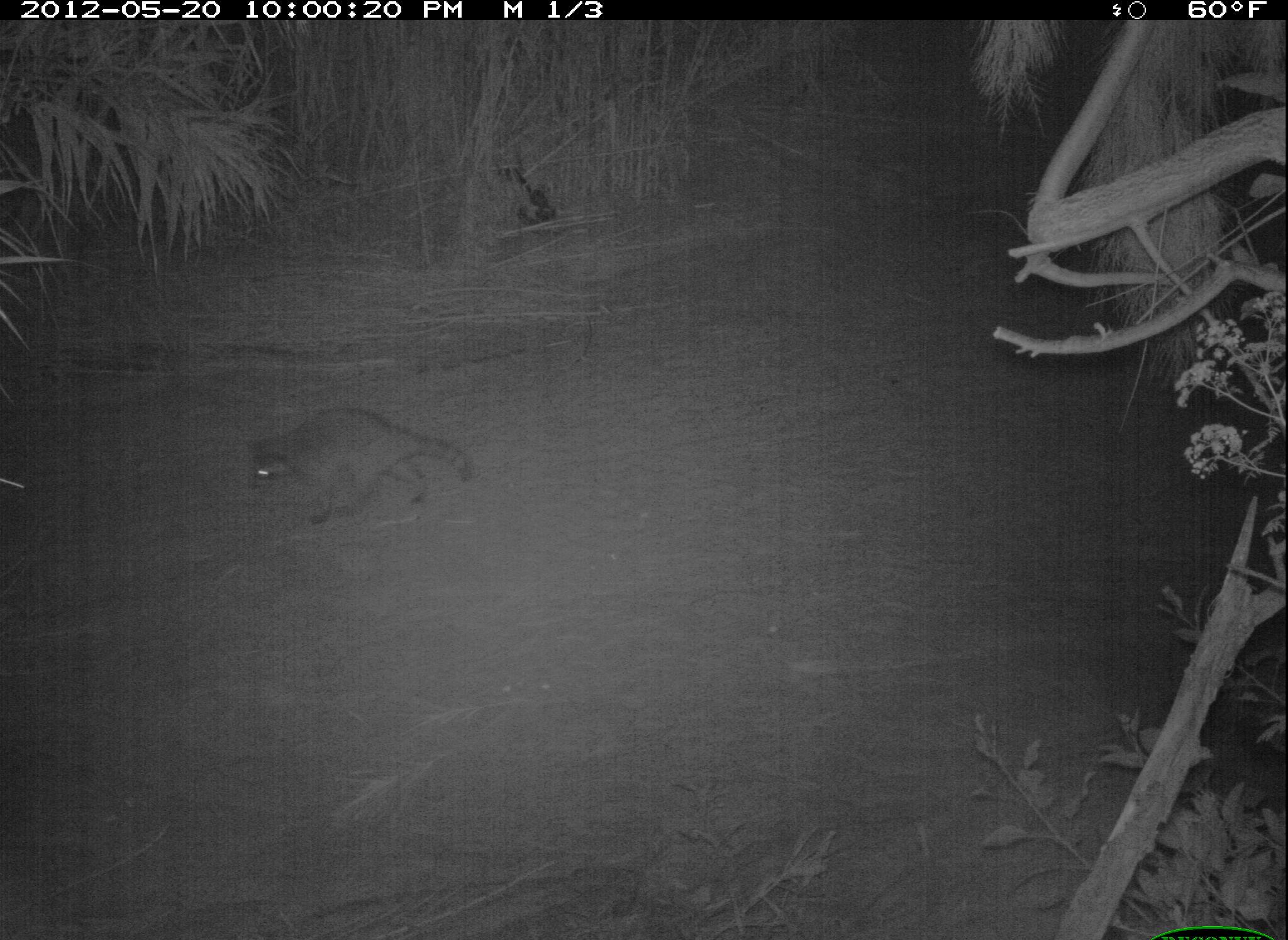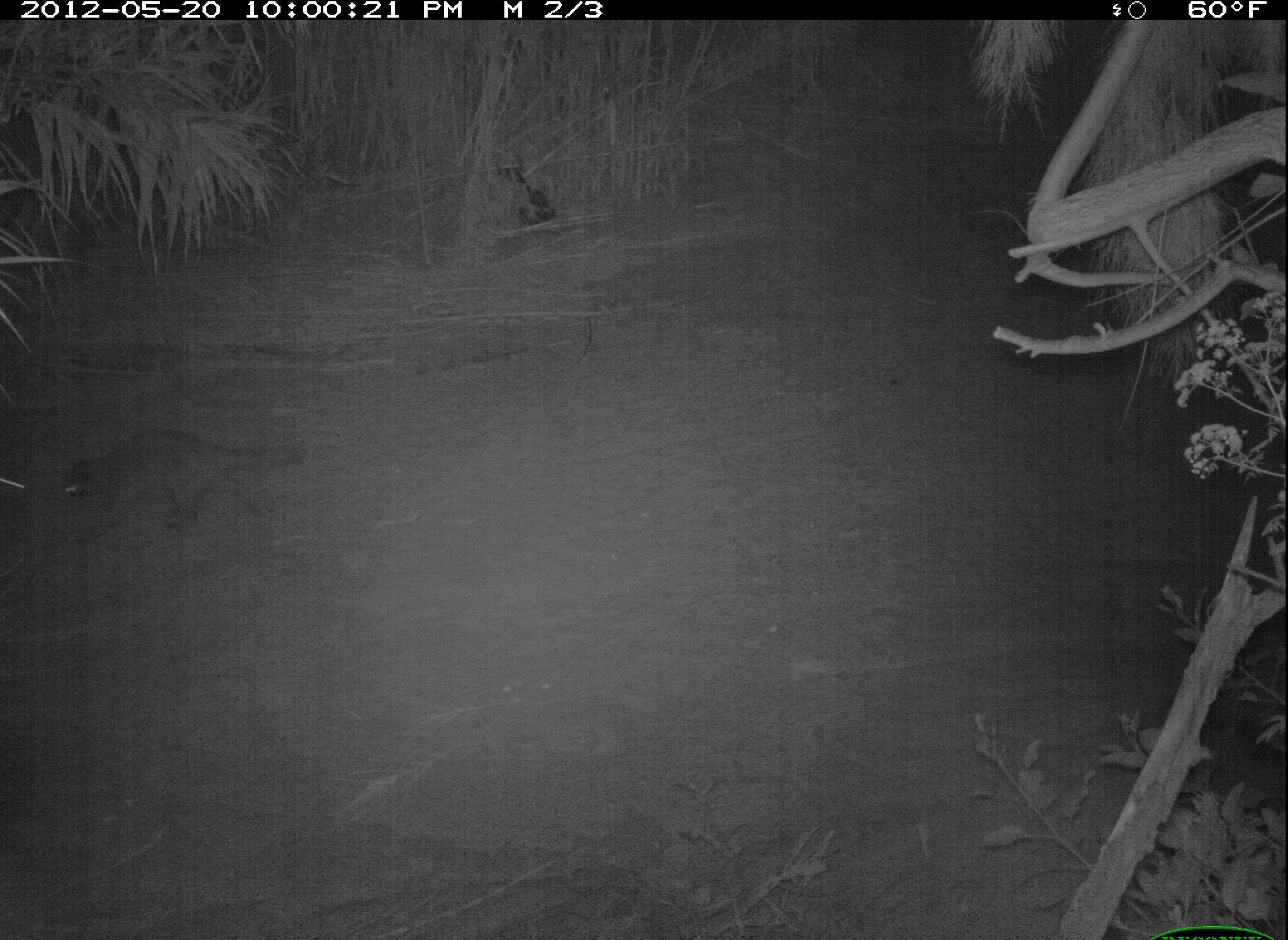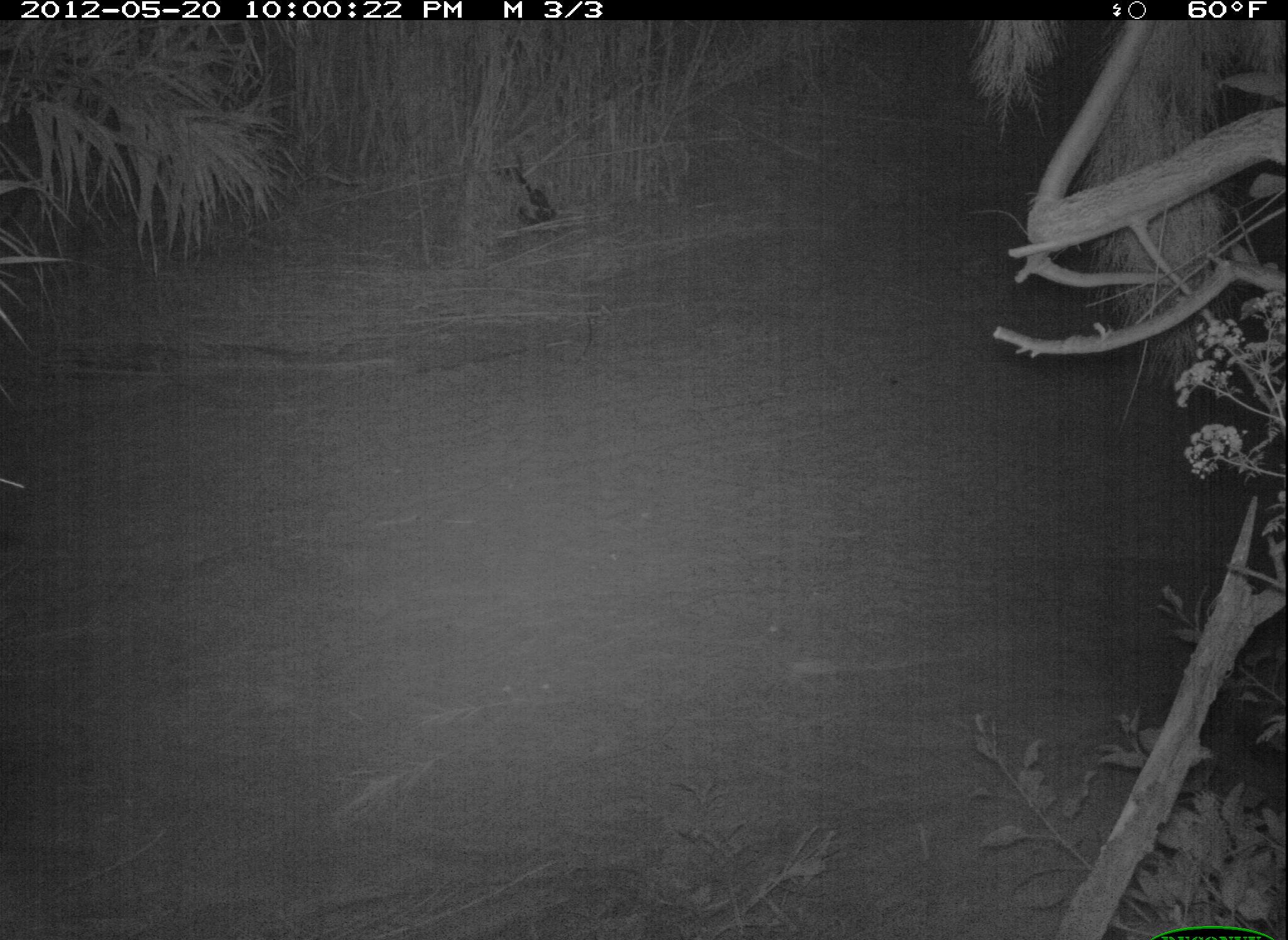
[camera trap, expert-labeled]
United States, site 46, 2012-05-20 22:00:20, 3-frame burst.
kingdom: Animalia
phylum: Chordata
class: Mammalia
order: Carnivora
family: Procyonidae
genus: Procyon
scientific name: Procyon lotor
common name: raccoon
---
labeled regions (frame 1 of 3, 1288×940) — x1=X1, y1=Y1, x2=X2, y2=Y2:
raccoon: x1=240, y1=398, x2=481, y2=530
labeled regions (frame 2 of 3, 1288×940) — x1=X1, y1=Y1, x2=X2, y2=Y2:
raccoon: x1=63, y1=417, x2=309, y2=551